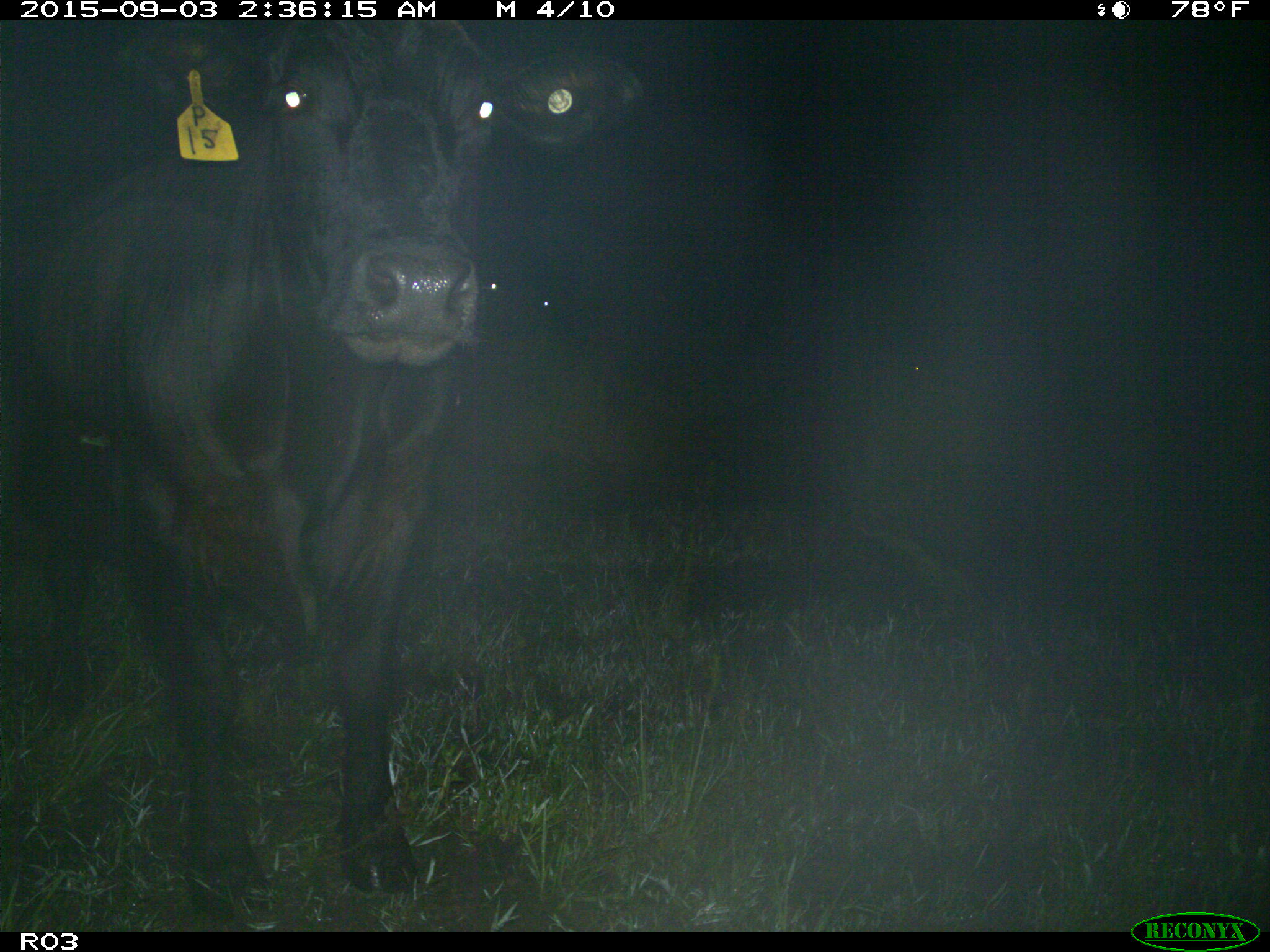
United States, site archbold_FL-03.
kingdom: Animalia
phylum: Chordata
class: Mammalia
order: Artiodactyla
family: Bovidae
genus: Bos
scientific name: Bos taurus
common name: domestic cow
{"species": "Bos taurus (domestic cow)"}